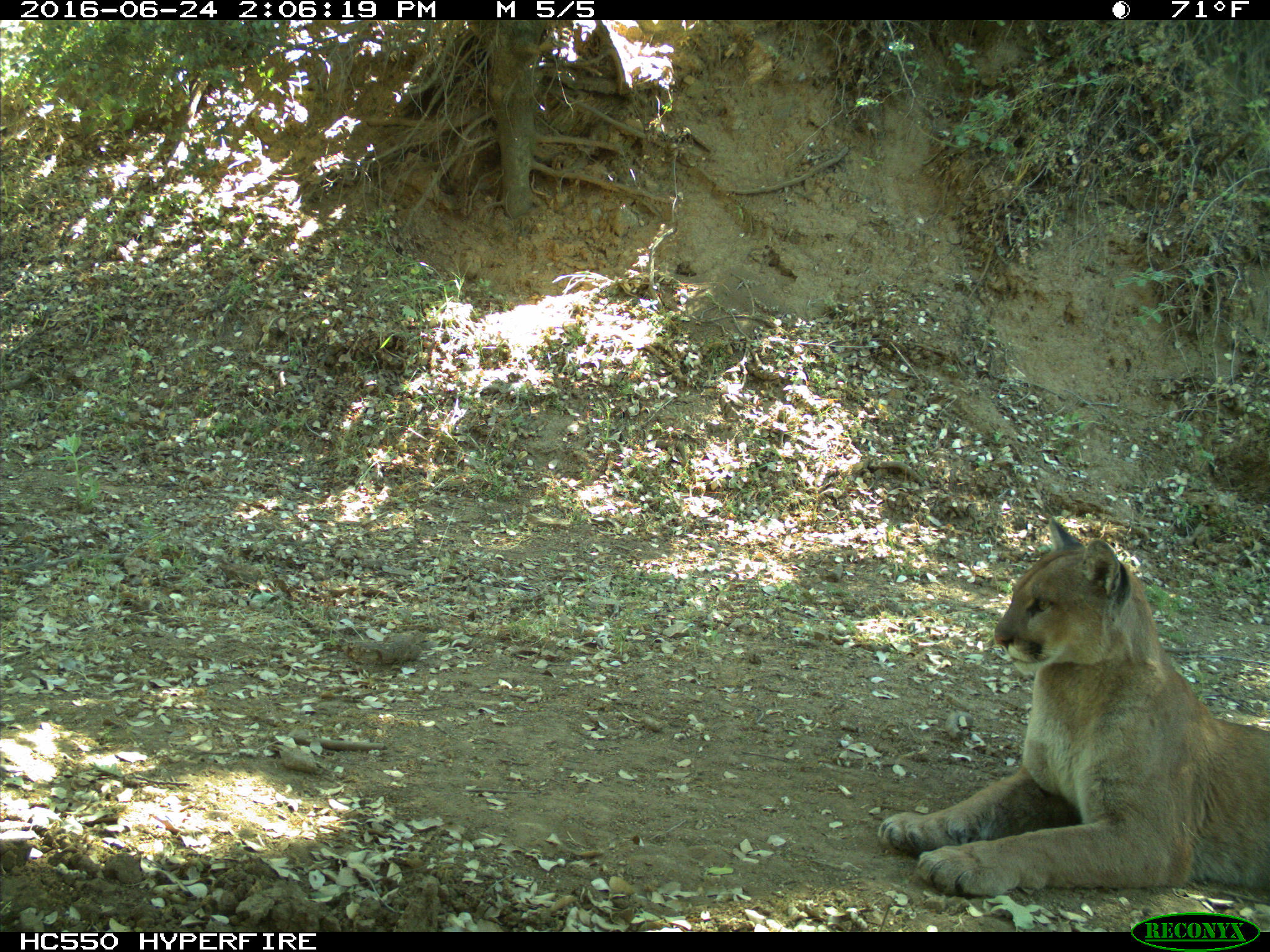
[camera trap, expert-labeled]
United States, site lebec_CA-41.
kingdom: Animalia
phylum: Chordata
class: Mammalia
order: Carnivora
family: Felidae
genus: Puma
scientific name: Puma concolor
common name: mountain lion